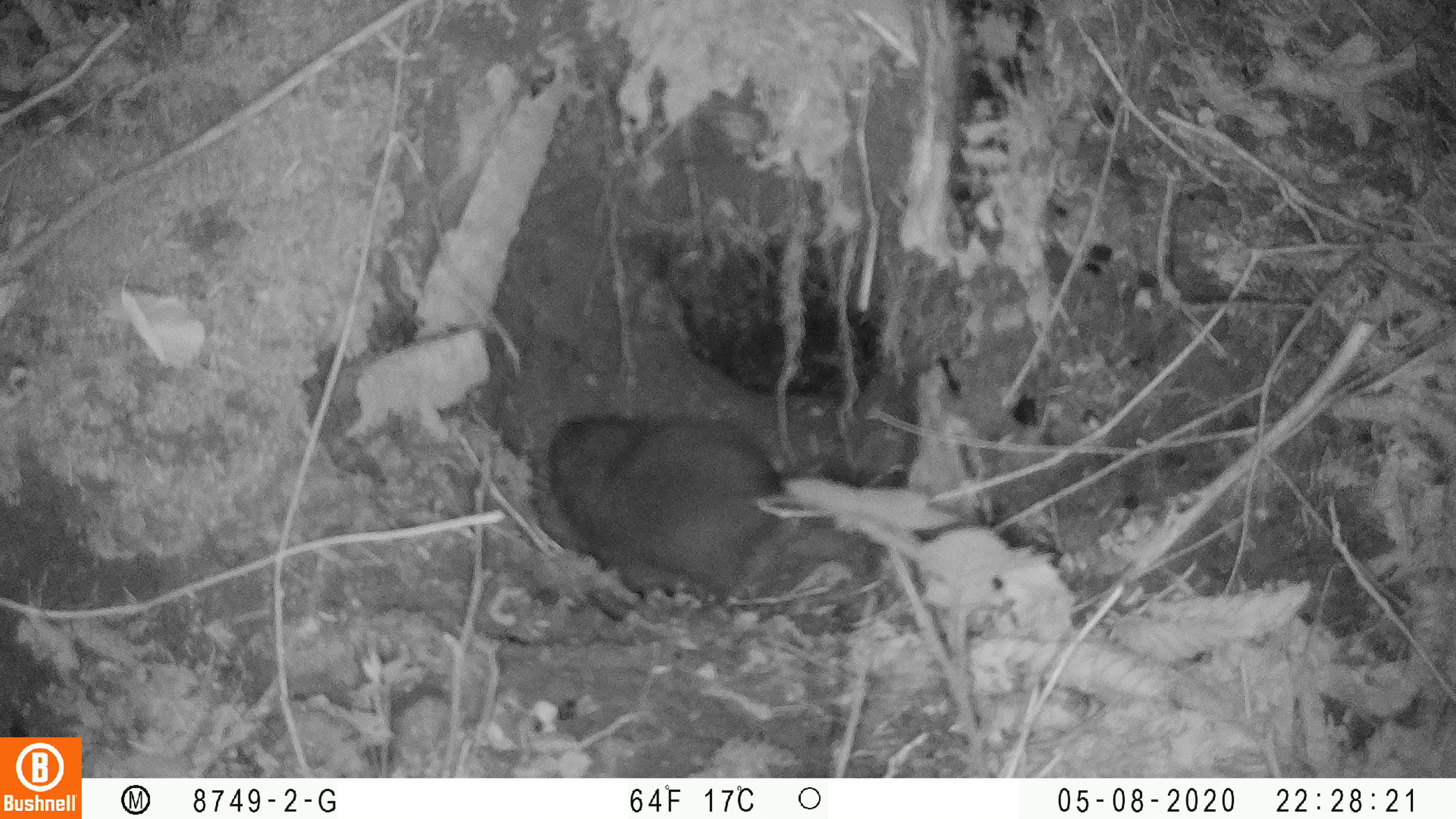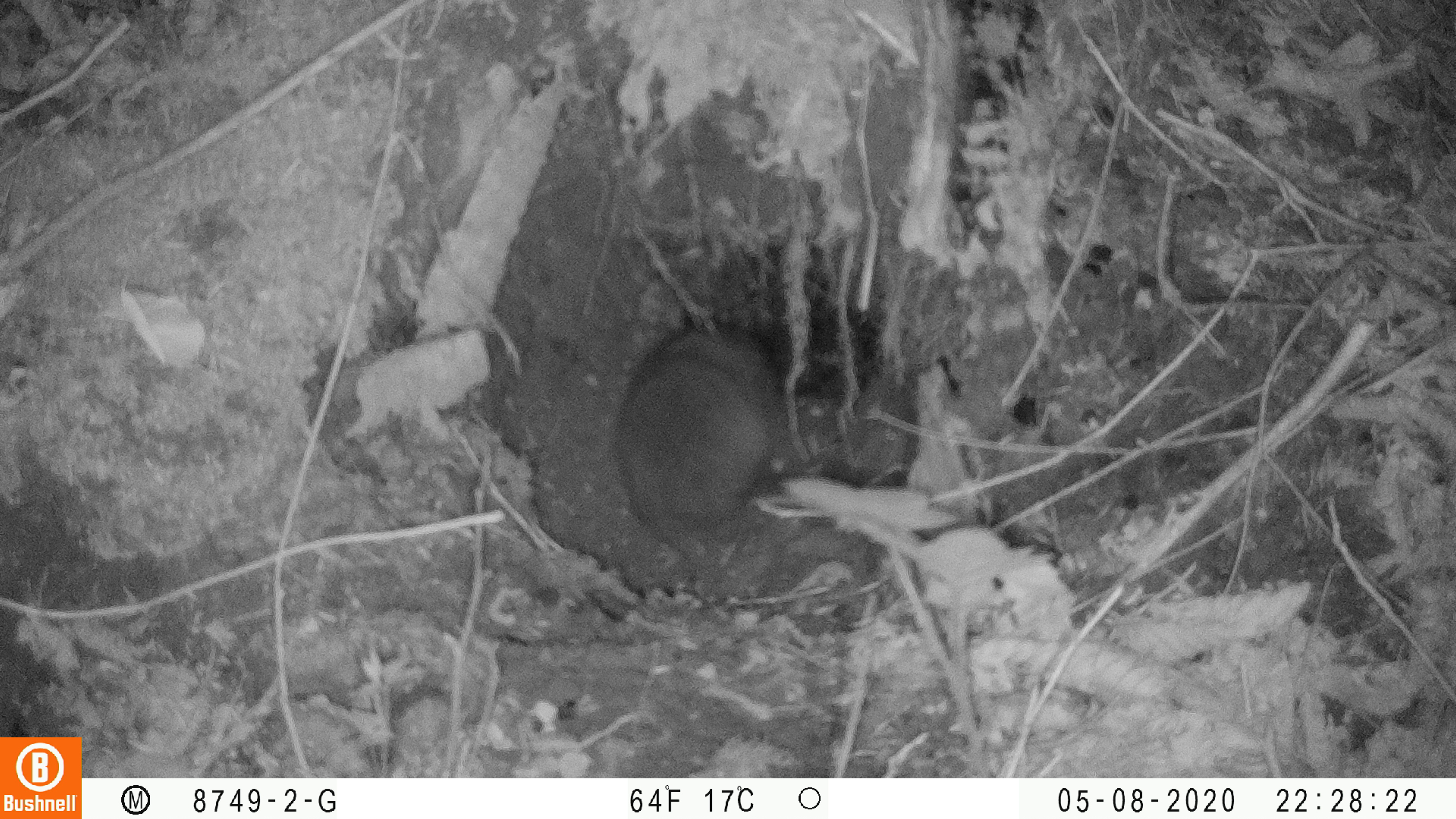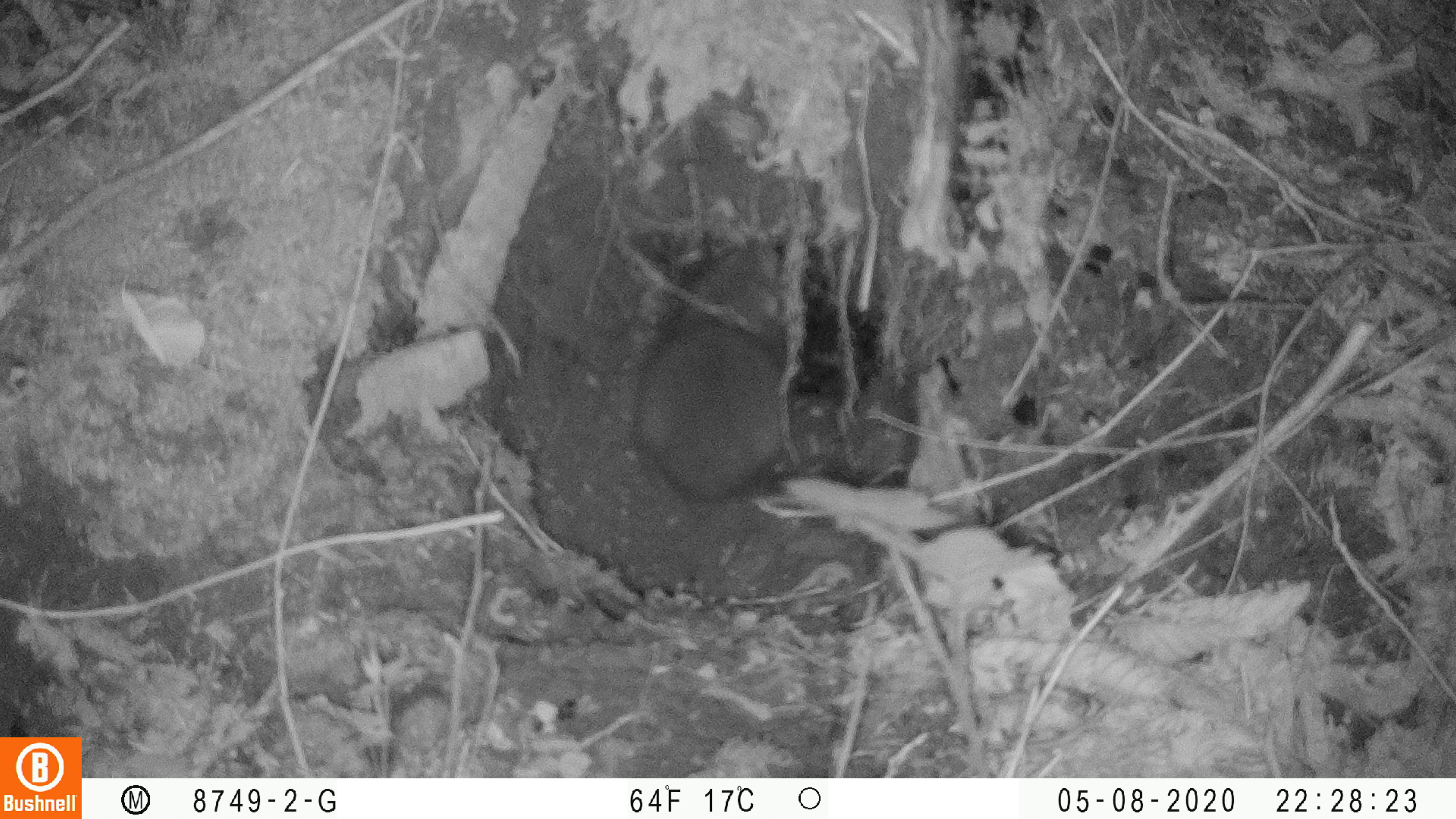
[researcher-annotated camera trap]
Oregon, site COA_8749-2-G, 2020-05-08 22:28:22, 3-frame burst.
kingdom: Animalia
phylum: Chordata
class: Mammalia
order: Rodentia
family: Aplodontiidae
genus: Aplodontia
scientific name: Aplodontia rufa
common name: mountain beaver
Mountain beaver (Aplodontia rufa).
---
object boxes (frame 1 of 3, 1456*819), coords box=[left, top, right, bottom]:
mountain beaver: box=[543, 412, 789, 603]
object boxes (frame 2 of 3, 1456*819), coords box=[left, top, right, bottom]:
mountain beaver: box=[601, 321, 785, 558]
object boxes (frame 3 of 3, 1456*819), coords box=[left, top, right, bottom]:
mountain beaver: box=[622, 245, 804, 510]